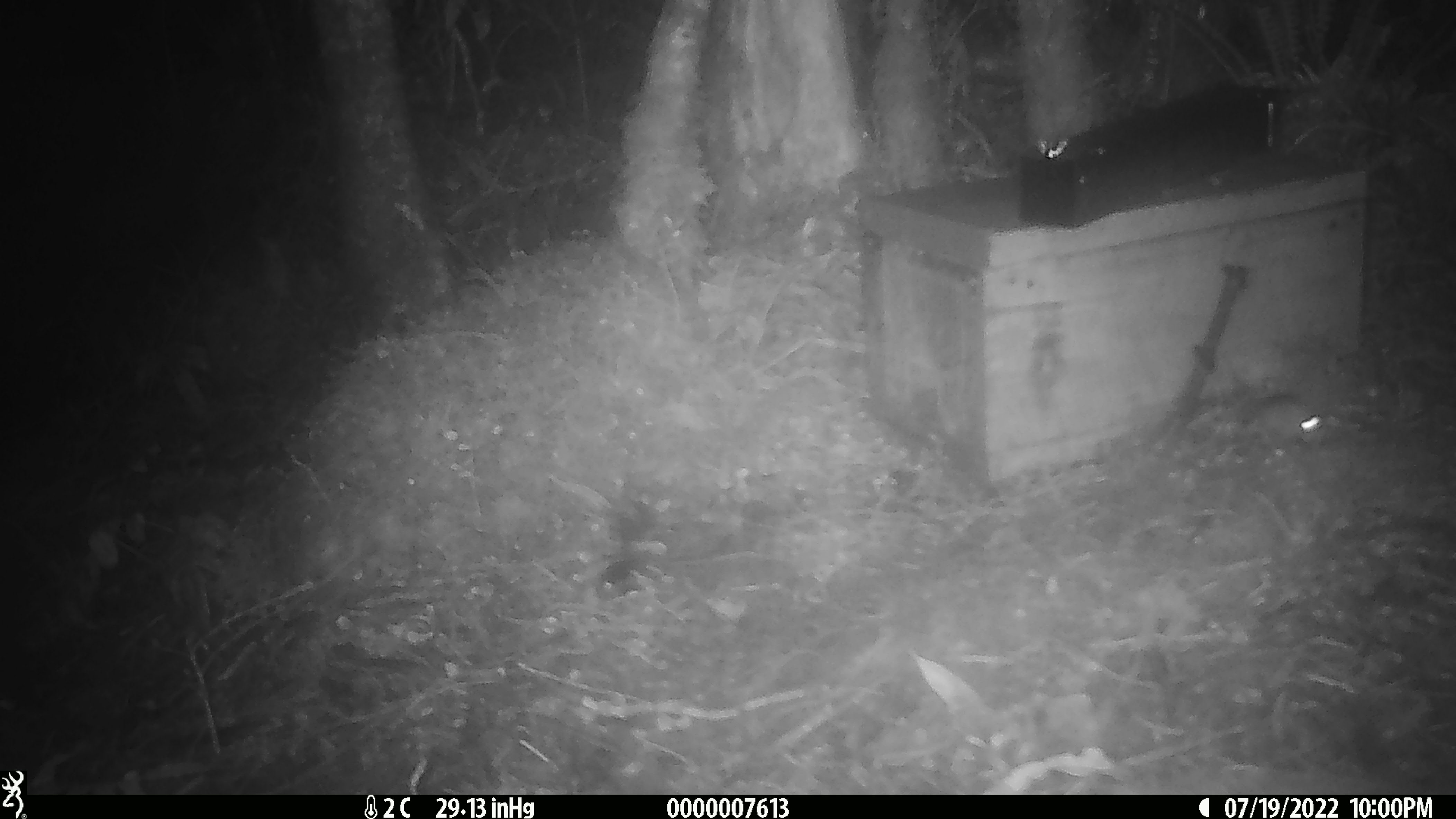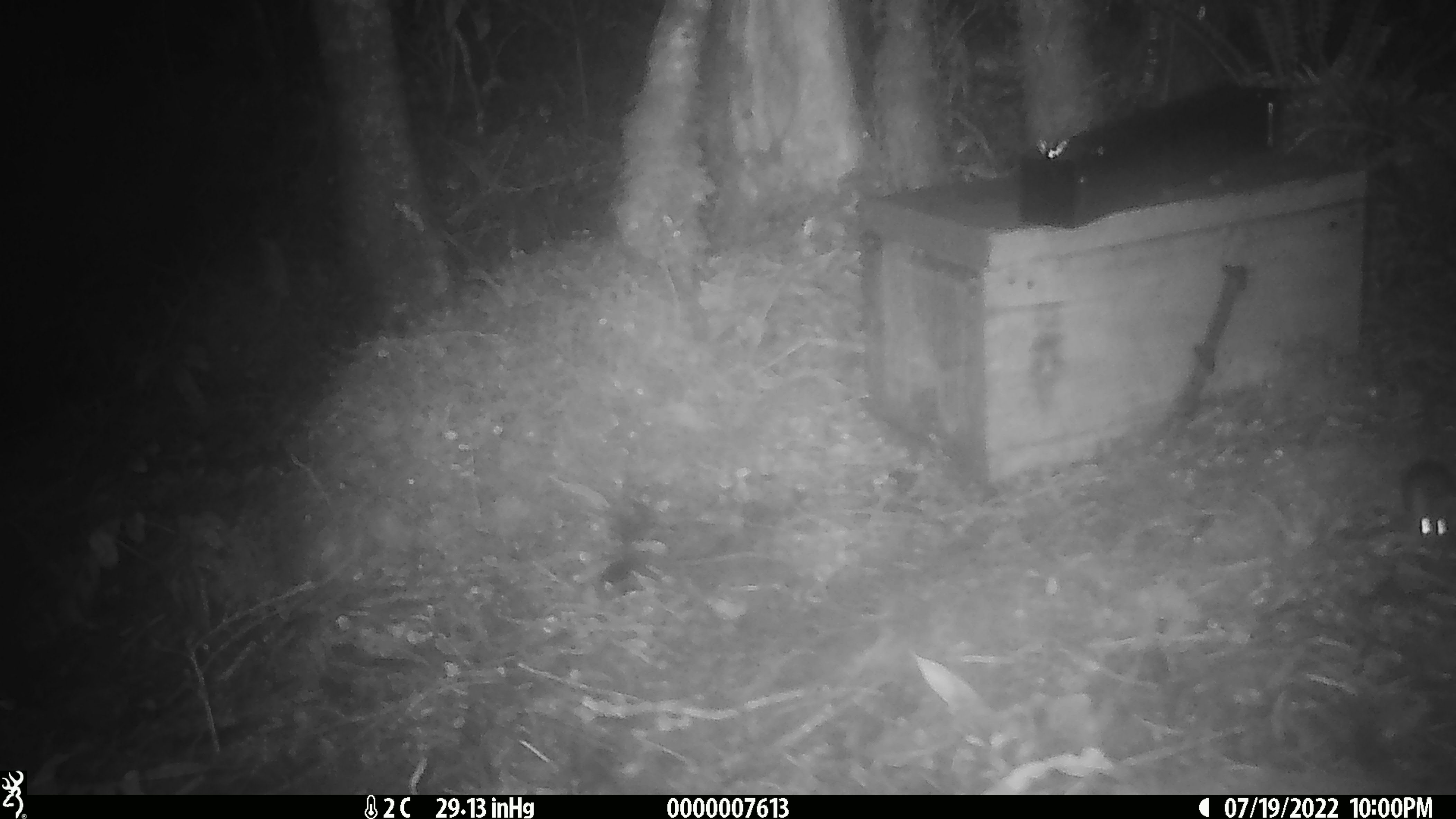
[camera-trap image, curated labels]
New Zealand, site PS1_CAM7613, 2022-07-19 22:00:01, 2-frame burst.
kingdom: Animalia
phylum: Chordata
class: Mammalia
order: Rodentia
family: Muridae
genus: Mus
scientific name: Mus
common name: mouse